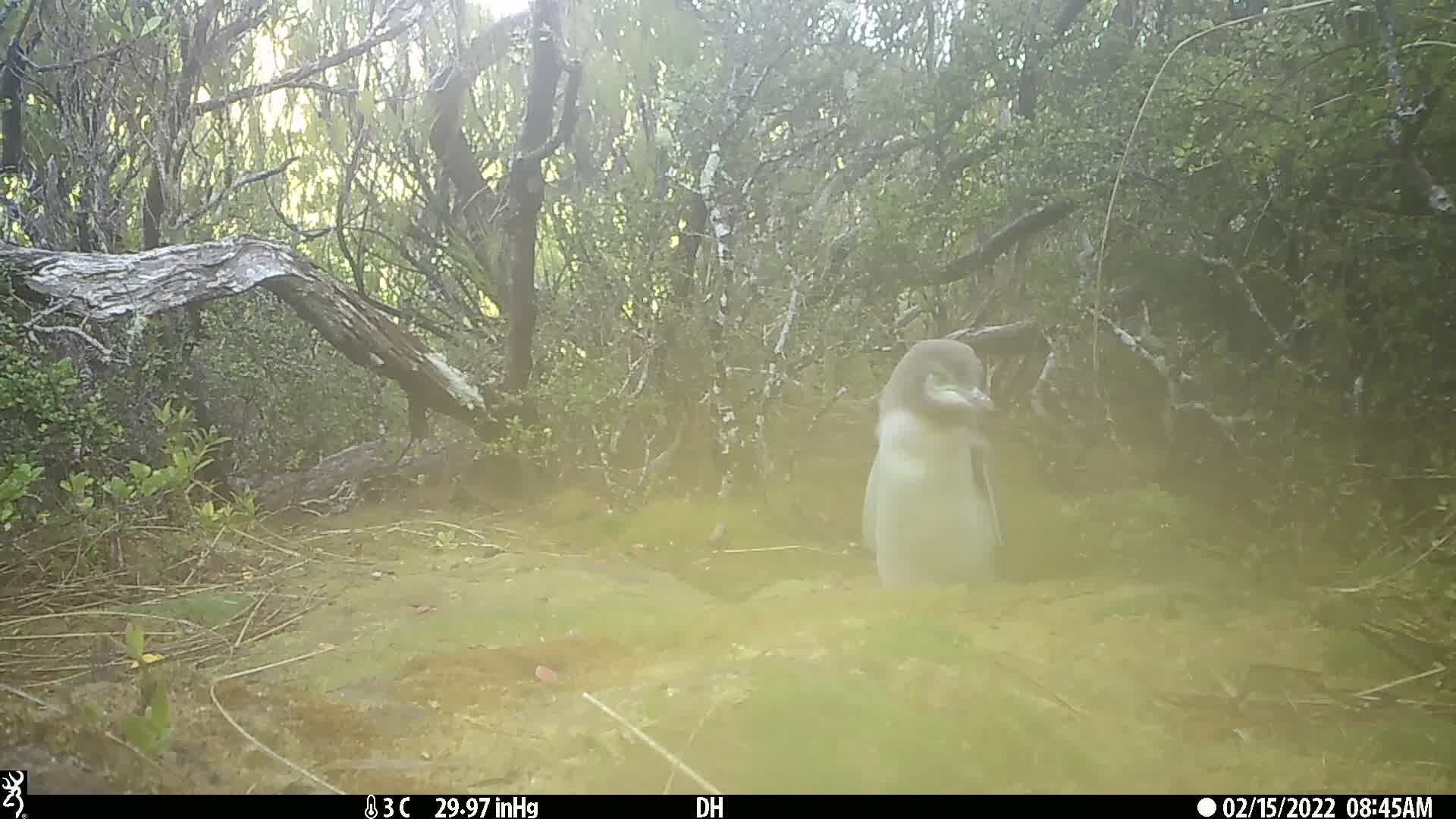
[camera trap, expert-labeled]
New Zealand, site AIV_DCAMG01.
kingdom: Animalia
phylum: Chordata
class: Aves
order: Sphenisciformes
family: Spheniscidae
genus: Megadyptes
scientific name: Megadyptes antipodes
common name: yellow-eyed penguin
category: yellow eyed penguin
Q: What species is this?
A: Yellow eyed penguin (yellow-eyed penguin) (Megadyptes antipodes).